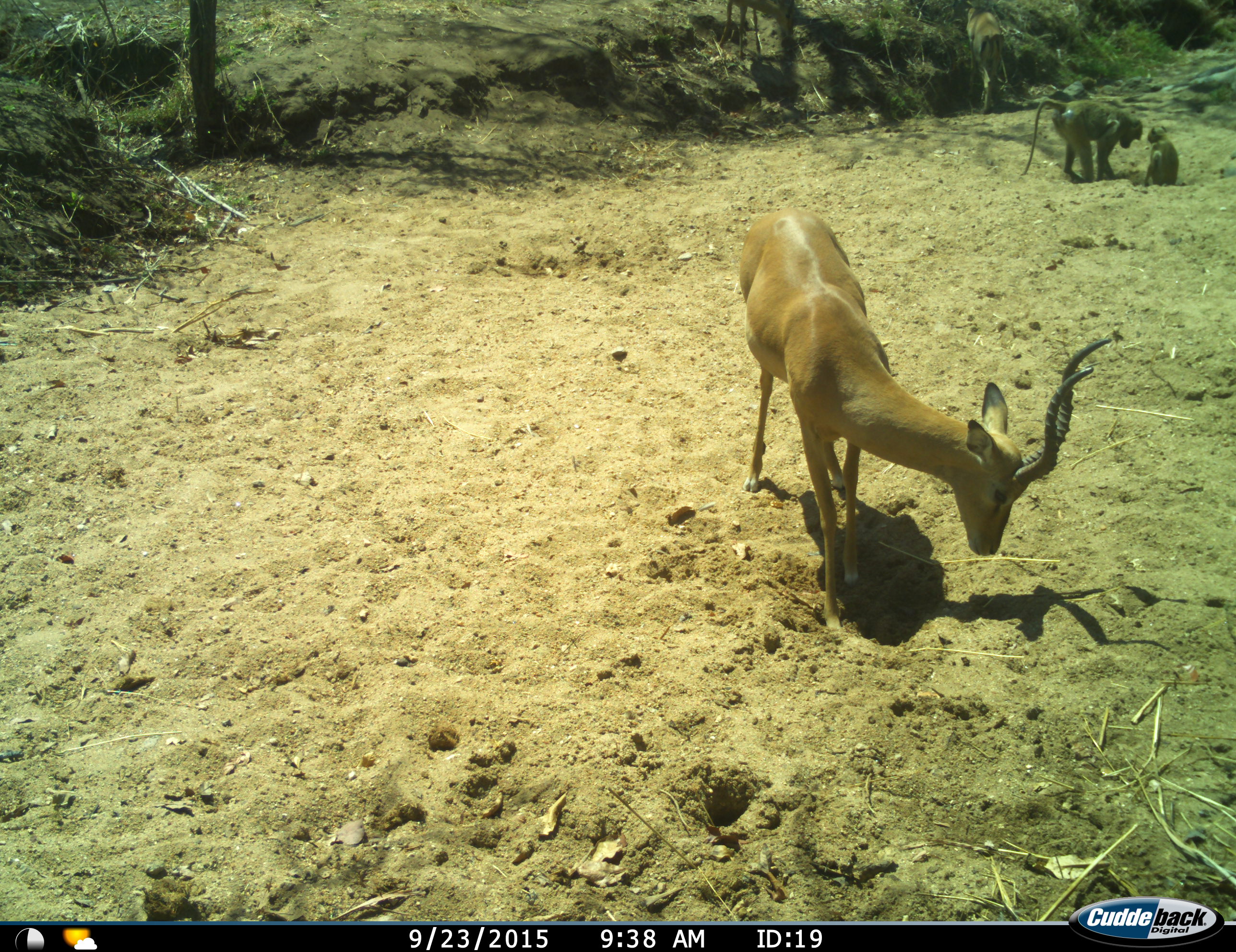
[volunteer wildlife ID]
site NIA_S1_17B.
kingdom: Animalia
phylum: Chordata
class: Mammalia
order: Primates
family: Cercopithecidae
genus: Papio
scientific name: Papio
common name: baboon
Baboon (Papio), count 2. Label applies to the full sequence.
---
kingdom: Animalia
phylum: Chordata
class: Mammalia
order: Artiodactyla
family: Bovidae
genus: Aepyceros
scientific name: Aepyceros melampus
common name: impala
Impala (Aepyceros melampus), count 1. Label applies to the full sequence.